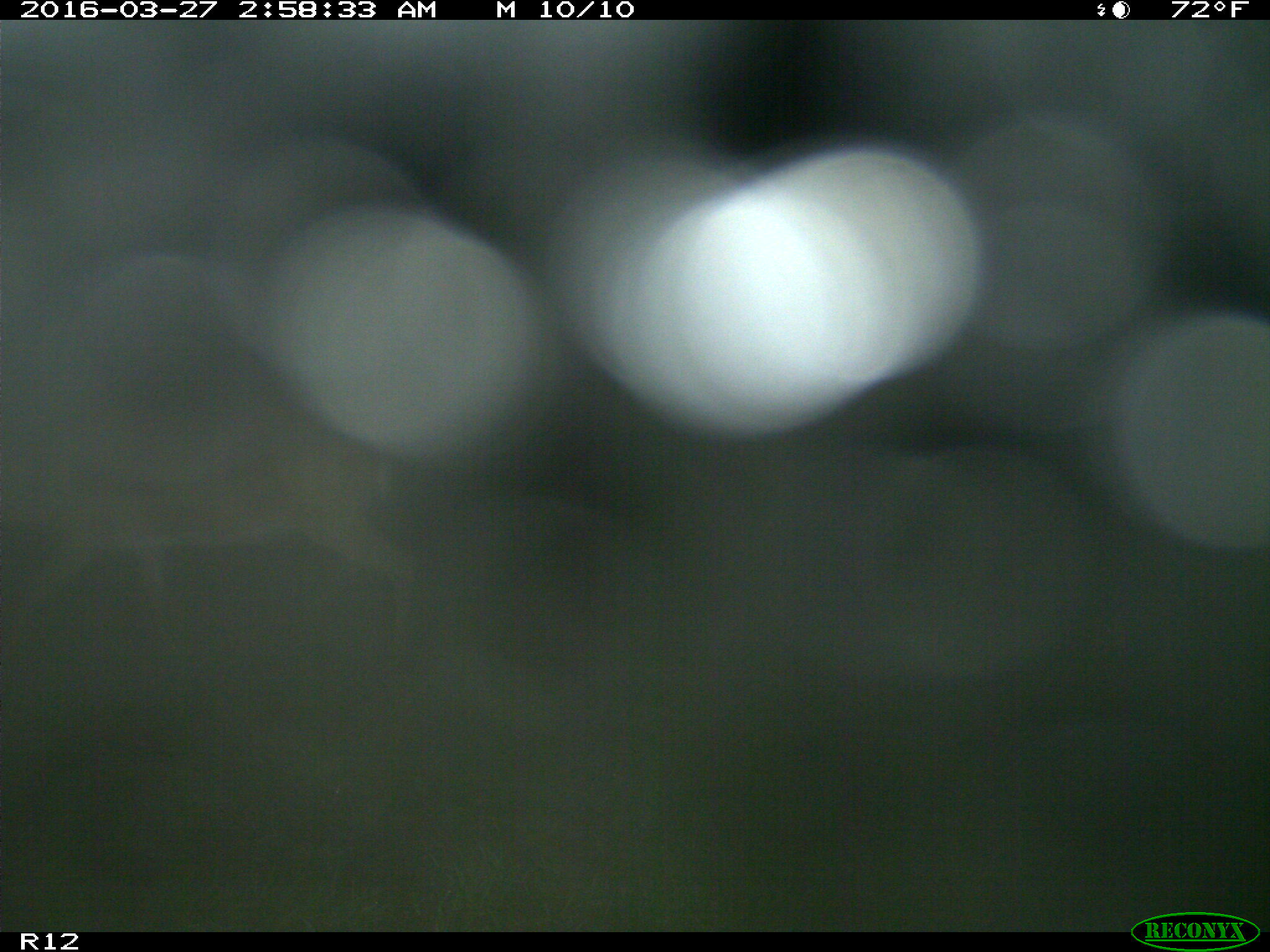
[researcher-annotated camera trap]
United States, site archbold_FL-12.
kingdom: Animalia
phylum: Chordata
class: Mammalia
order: Artiodactyla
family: Cervidae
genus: Odocoileus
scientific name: Odocoileus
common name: deer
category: unidentified deer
Unidentified deer (deer) (Odocoileus).